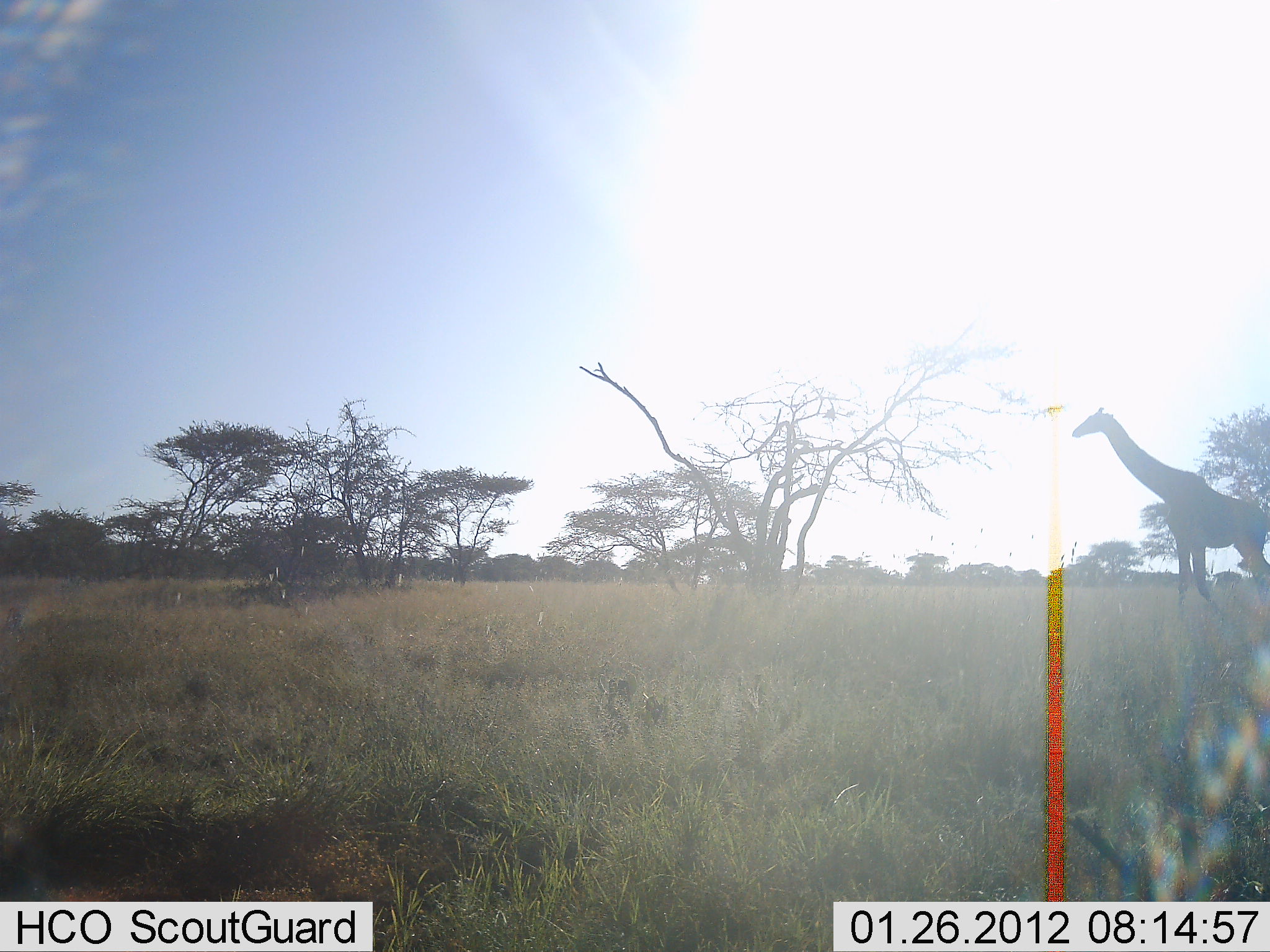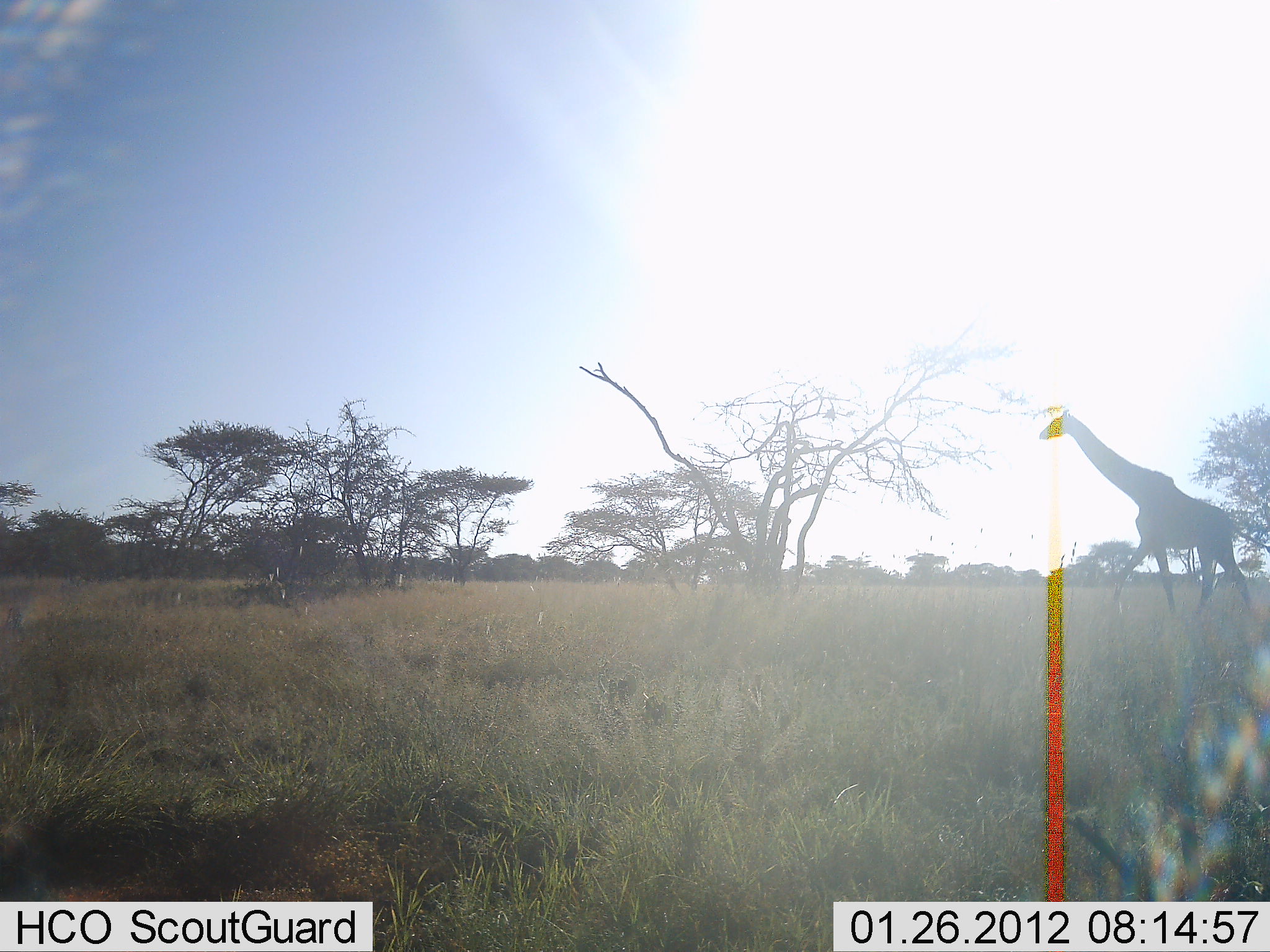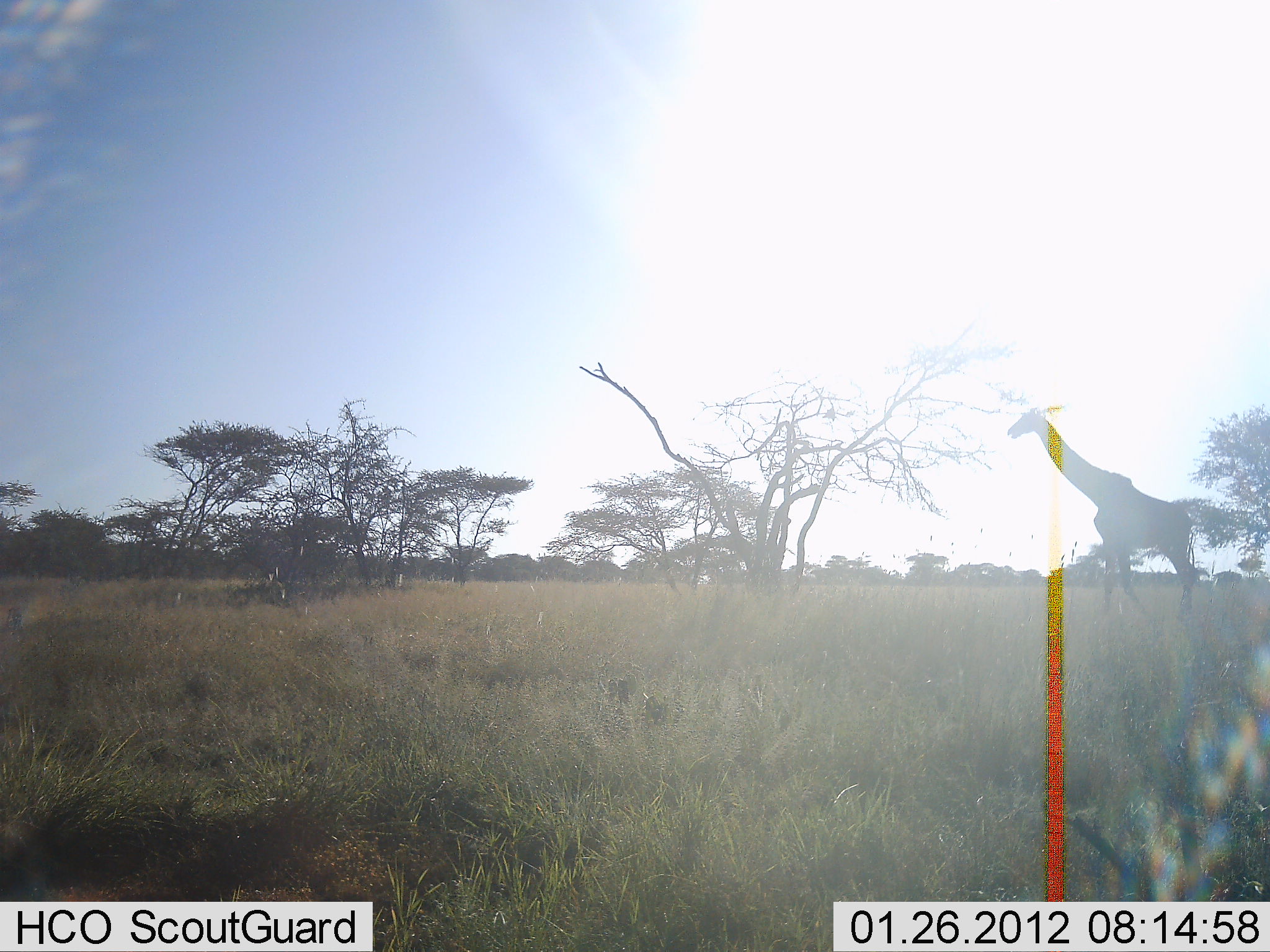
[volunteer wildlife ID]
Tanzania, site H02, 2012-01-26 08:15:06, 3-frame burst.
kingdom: Animalia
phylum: Chordata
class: Mammalia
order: Artiodactyla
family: Giraffidae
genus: Giraffa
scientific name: Giraffa camelopardalis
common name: giraffe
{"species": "giraffe (Giraffa camelopardalis)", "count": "1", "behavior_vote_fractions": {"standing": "10%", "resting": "0%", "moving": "90%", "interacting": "0%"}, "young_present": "0%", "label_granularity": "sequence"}